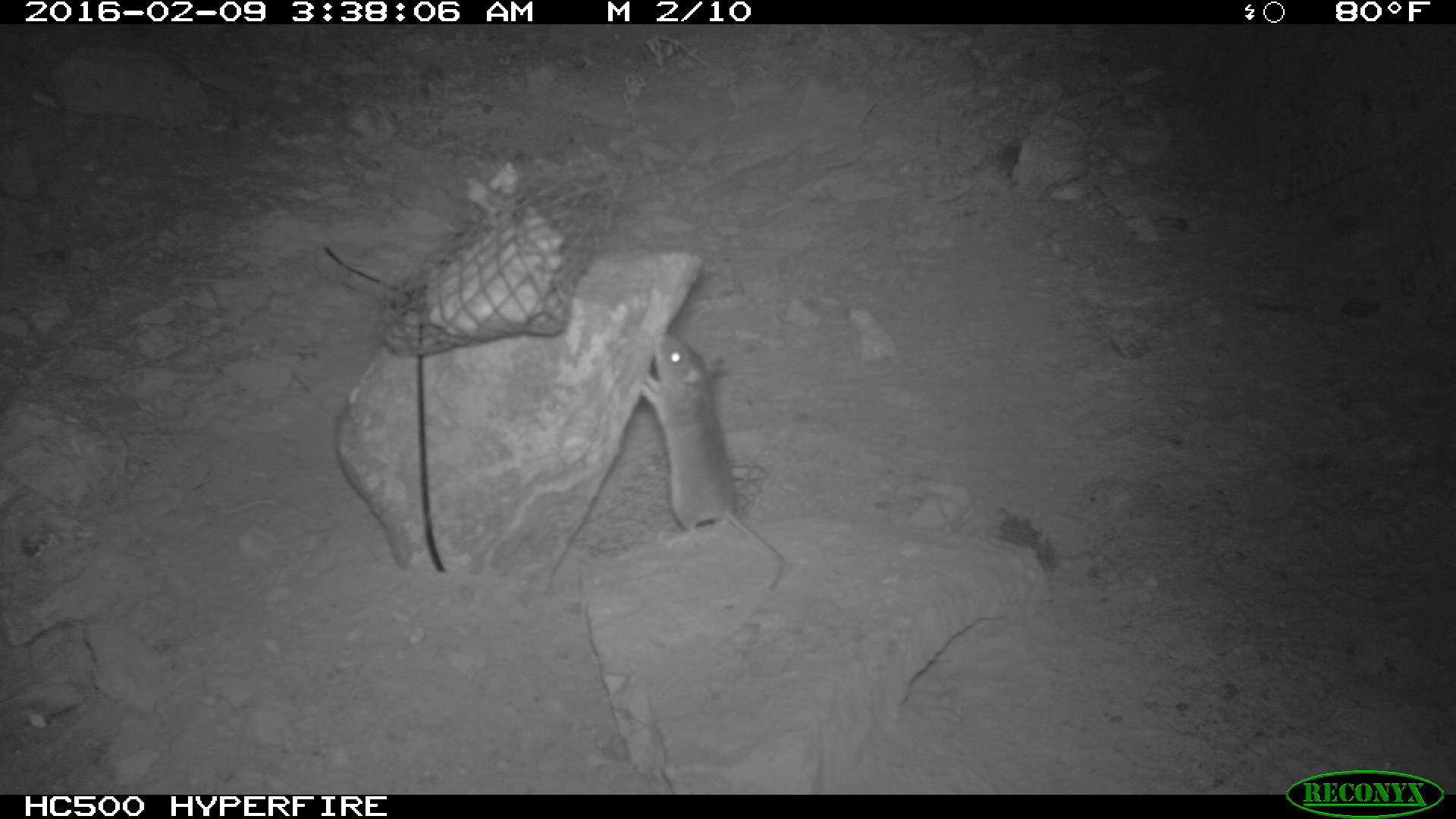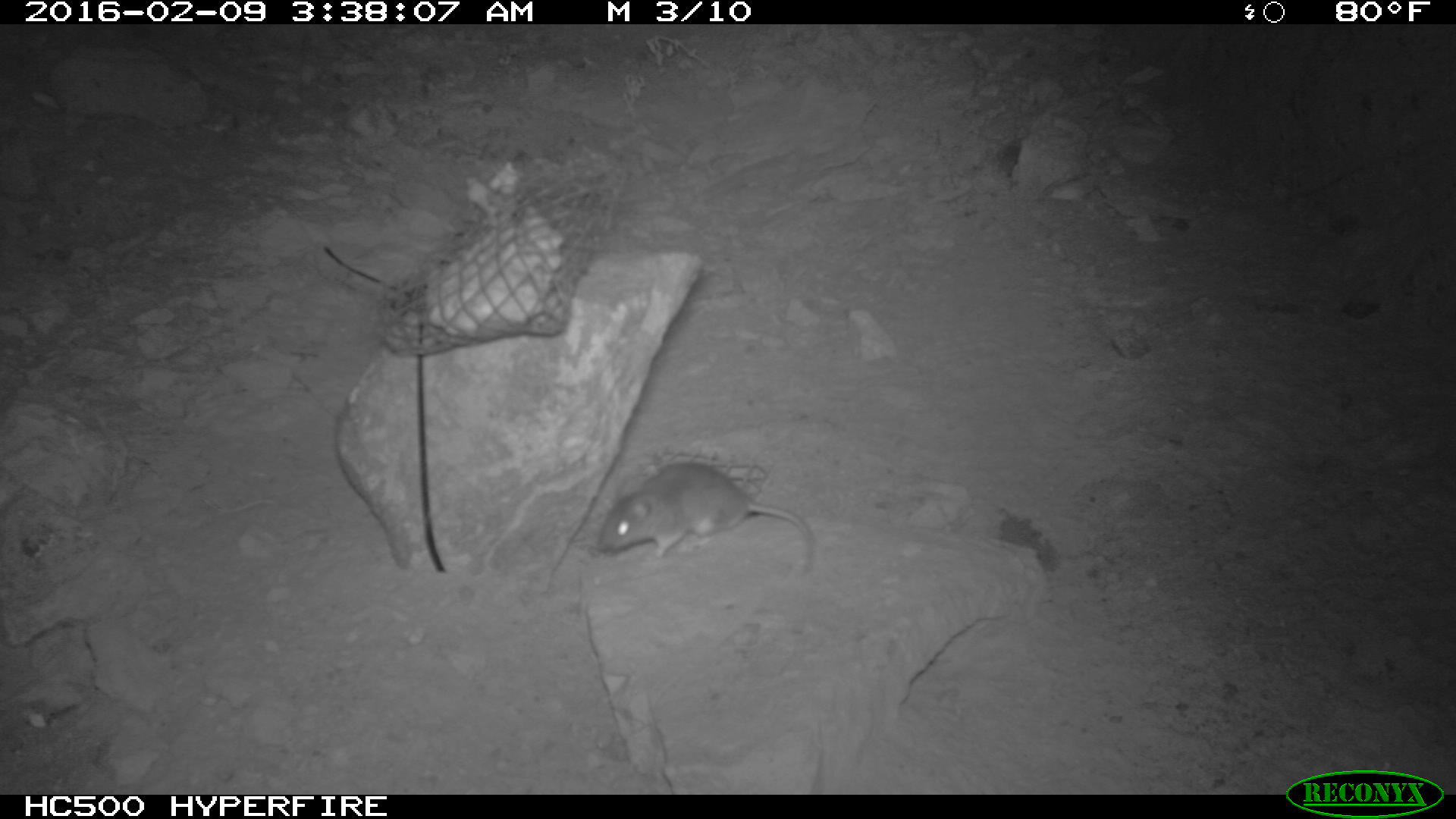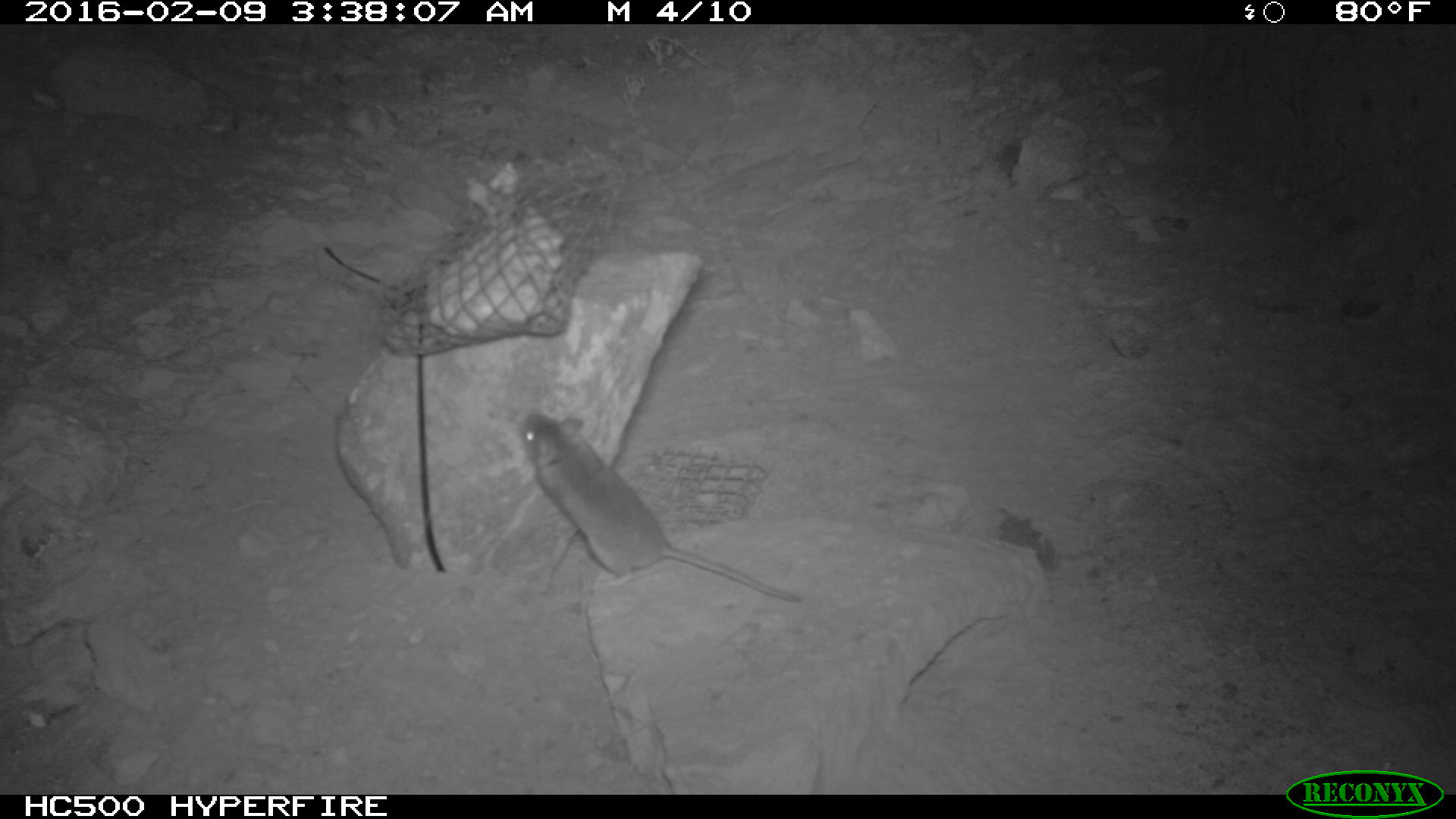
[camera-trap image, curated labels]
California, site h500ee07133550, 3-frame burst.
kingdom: Animalia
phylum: Chordata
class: Mammalia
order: Rodentia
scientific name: Rodentia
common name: rodent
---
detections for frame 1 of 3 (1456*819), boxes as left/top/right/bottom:
rodent: 632/327/788/594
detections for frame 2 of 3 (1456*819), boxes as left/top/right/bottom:
rodent: 598/463/816/573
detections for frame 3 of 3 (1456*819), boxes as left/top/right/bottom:
rodent: 517/408/803/602